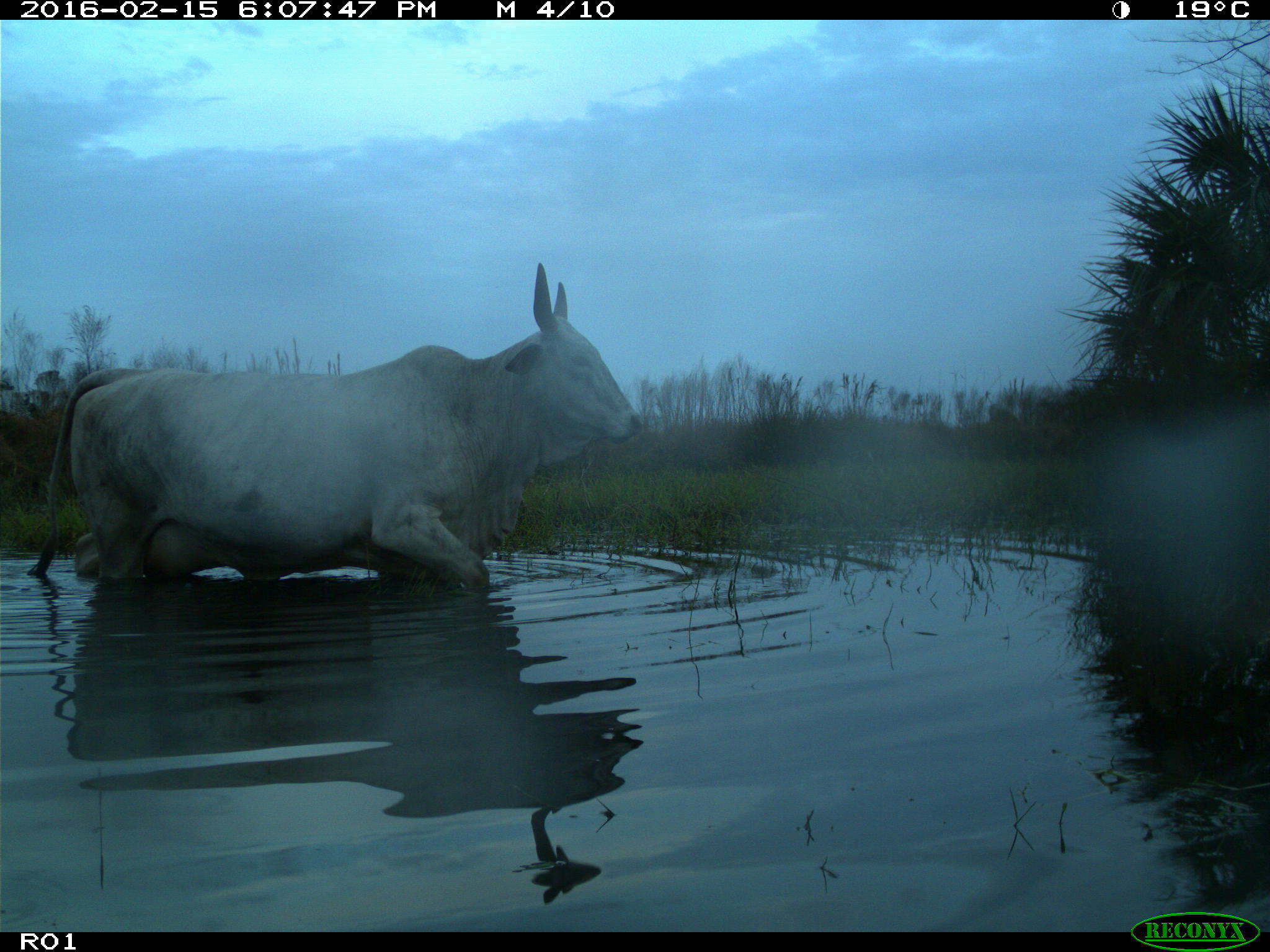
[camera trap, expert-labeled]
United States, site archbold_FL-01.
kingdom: Animalia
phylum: Chordata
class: Mammalia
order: Artiodactyla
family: Bovidae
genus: Bos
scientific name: Bos taurus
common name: domestic cow